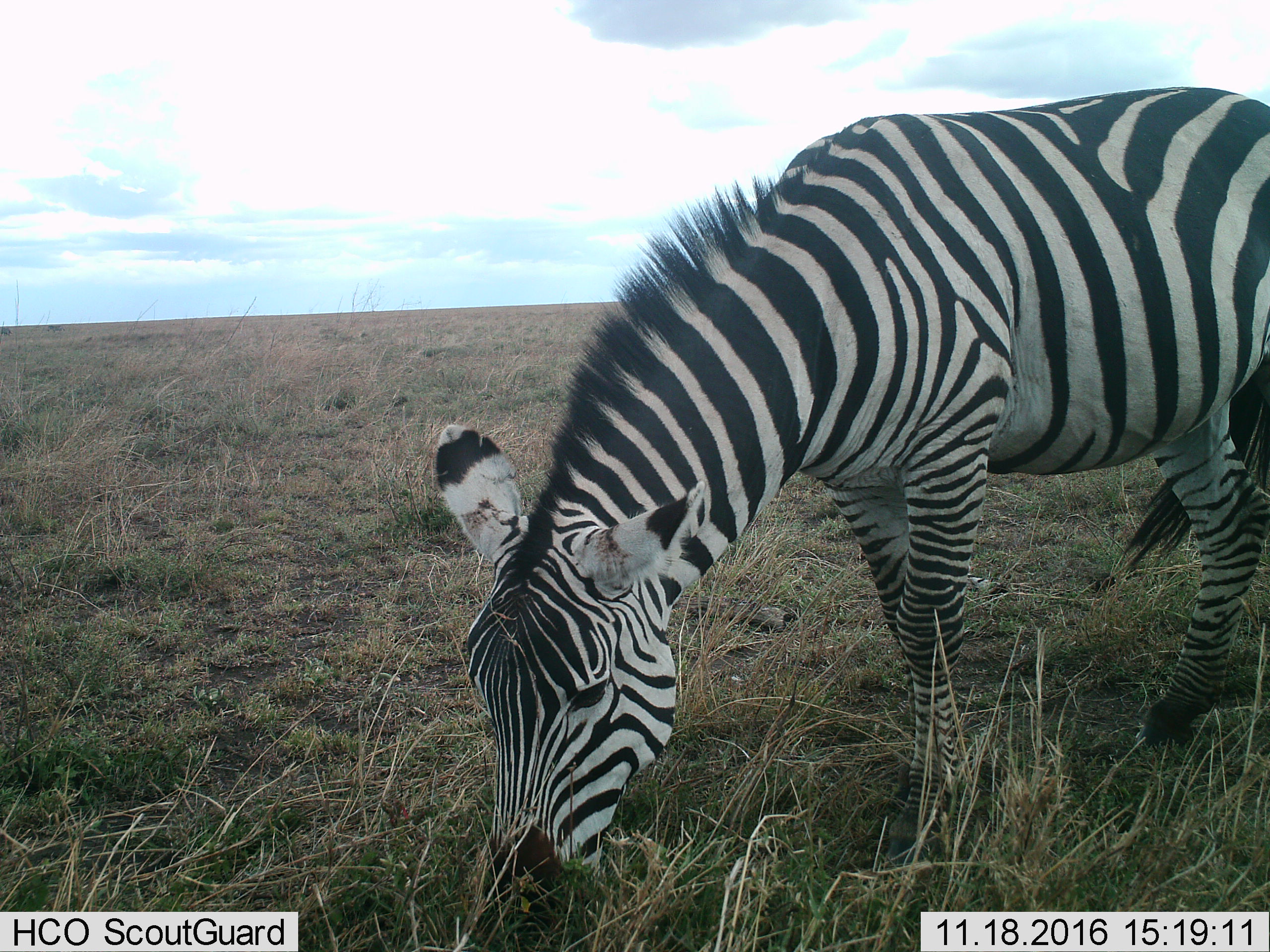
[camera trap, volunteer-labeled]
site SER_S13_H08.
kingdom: Animalia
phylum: Chordata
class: Mammalia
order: Perissodactyla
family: Equidae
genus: Equus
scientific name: Equus quagga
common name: plains zebra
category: zebraplains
Zebraplains (plains zebra) (Equus quagga), count 1. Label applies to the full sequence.